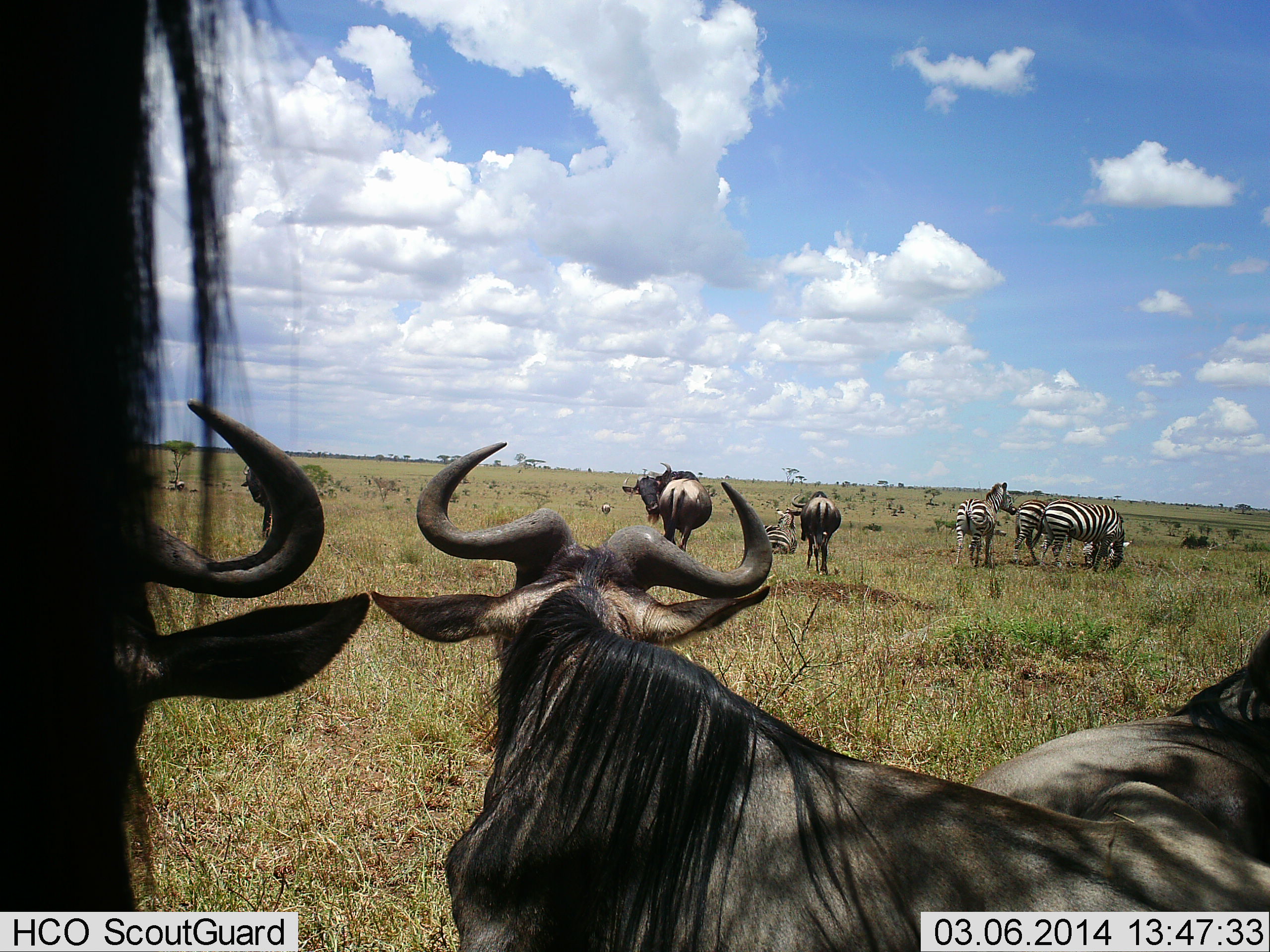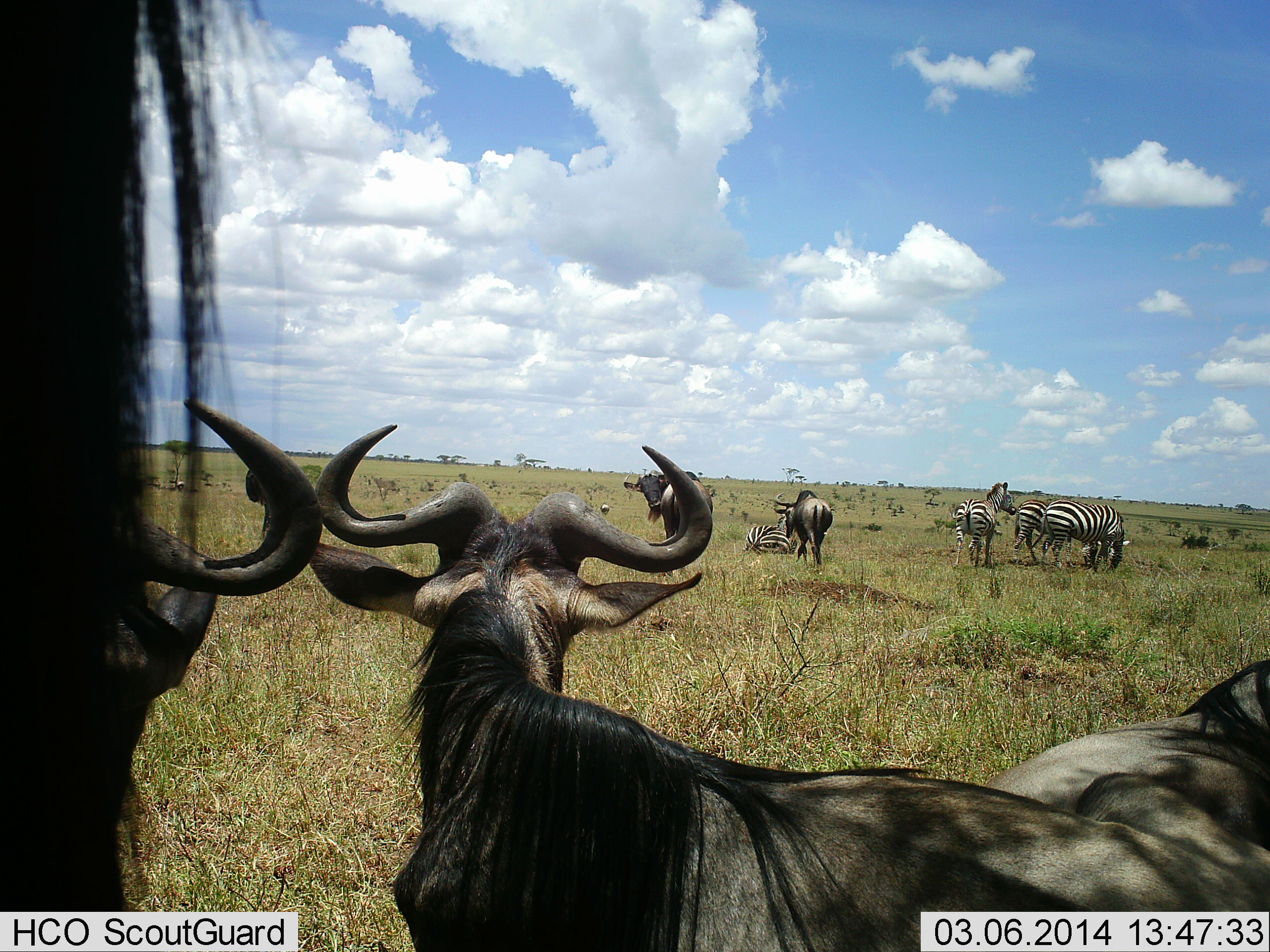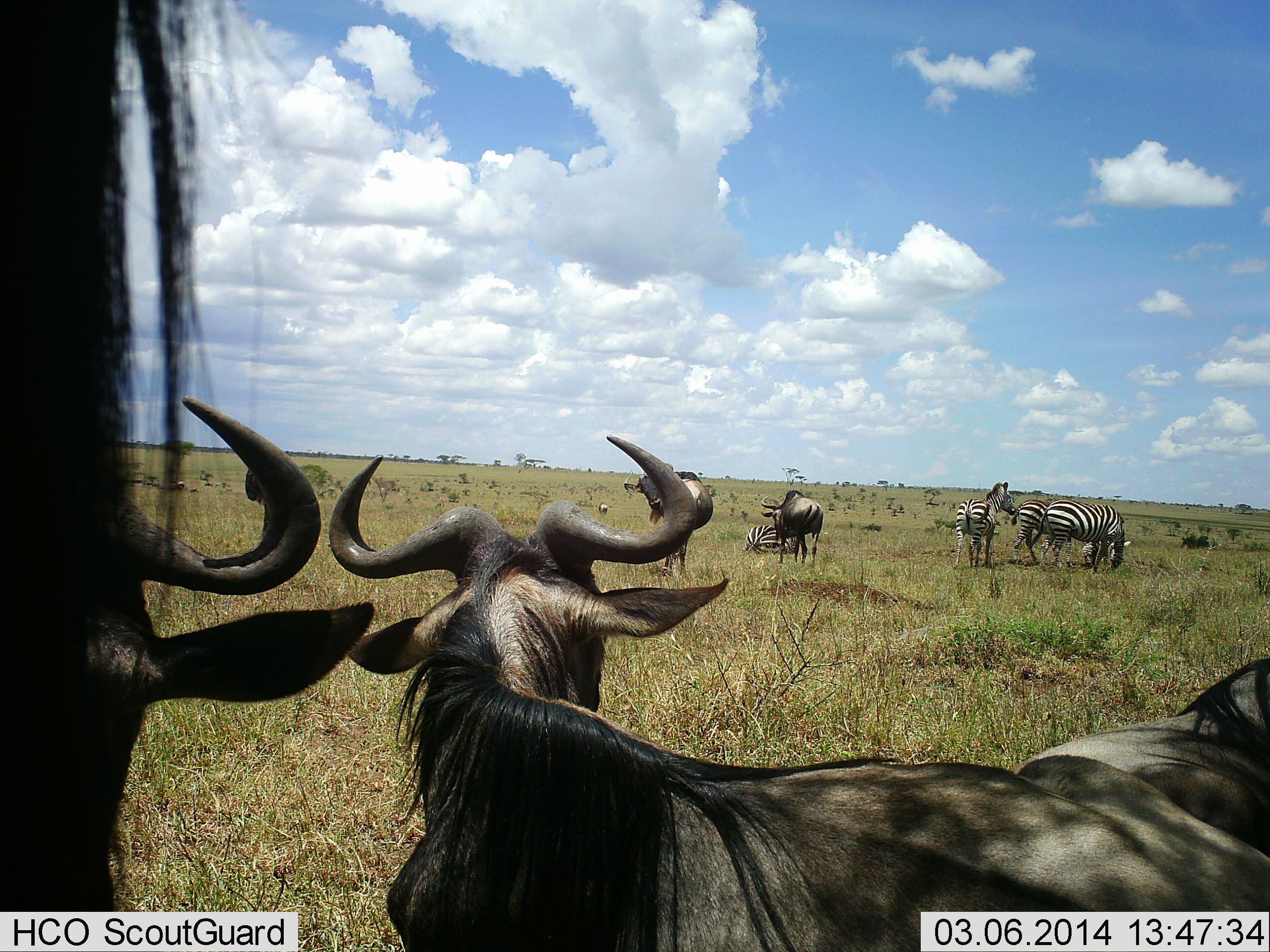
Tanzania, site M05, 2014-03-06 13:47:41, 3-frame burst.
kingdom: Animalia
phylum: Chordata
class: Mammalia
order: Artiodactyla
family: Bovidae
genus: Connochaetes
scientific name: Connochaetes taurinus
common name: blue wildebeest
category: wildebeest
Wildebeest (blue wildebeest) (Connochaetes taurinus), count 5. Behavior (volunteer vote fractions): standing 80%, resting 70%, moving 10%, interacting 10%. Young present (vote fraction): 0%. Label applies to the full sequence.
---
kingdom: Animalia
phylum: Chordata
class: Mammalia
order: Perissodactyla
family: Equidae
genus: Equus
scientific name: Equus quagga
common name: plains zebra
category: zebra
Zebra (plains zebra) (Equus quagga), count 4. Behavior (volunteer vote fractions): standing 50%, resting 80%, moving 0%, interacting 0%. Young present (vote fraction): 10%. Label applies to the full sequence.